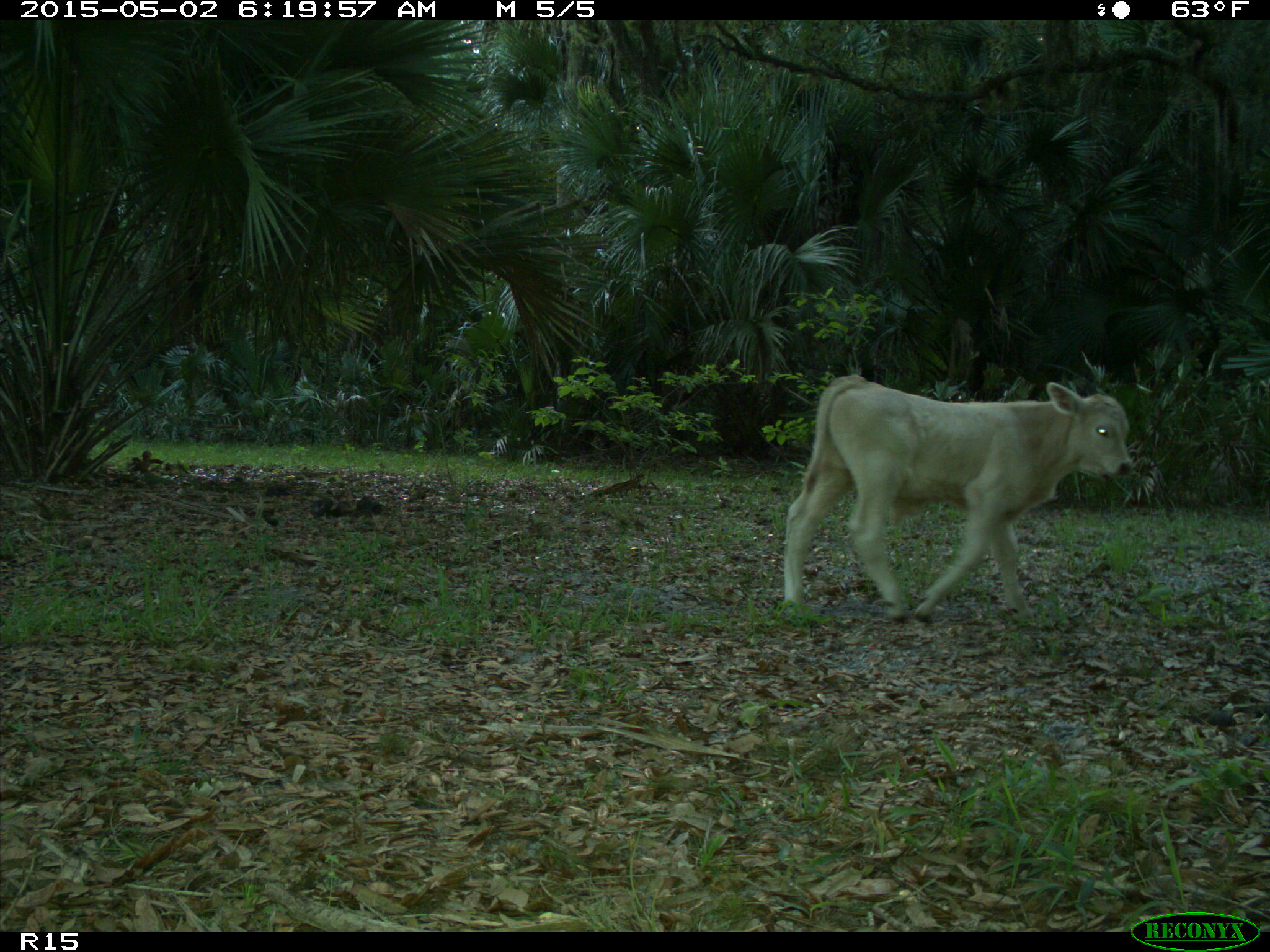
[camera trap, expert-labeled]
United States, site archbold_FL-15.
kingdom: Animalia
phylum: Chordata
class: Mammalia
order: Artiodactyla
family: Bovidae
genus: Bos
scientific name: Bos taurus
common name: domestic cow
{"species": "Bos taurus (domestic cow)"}